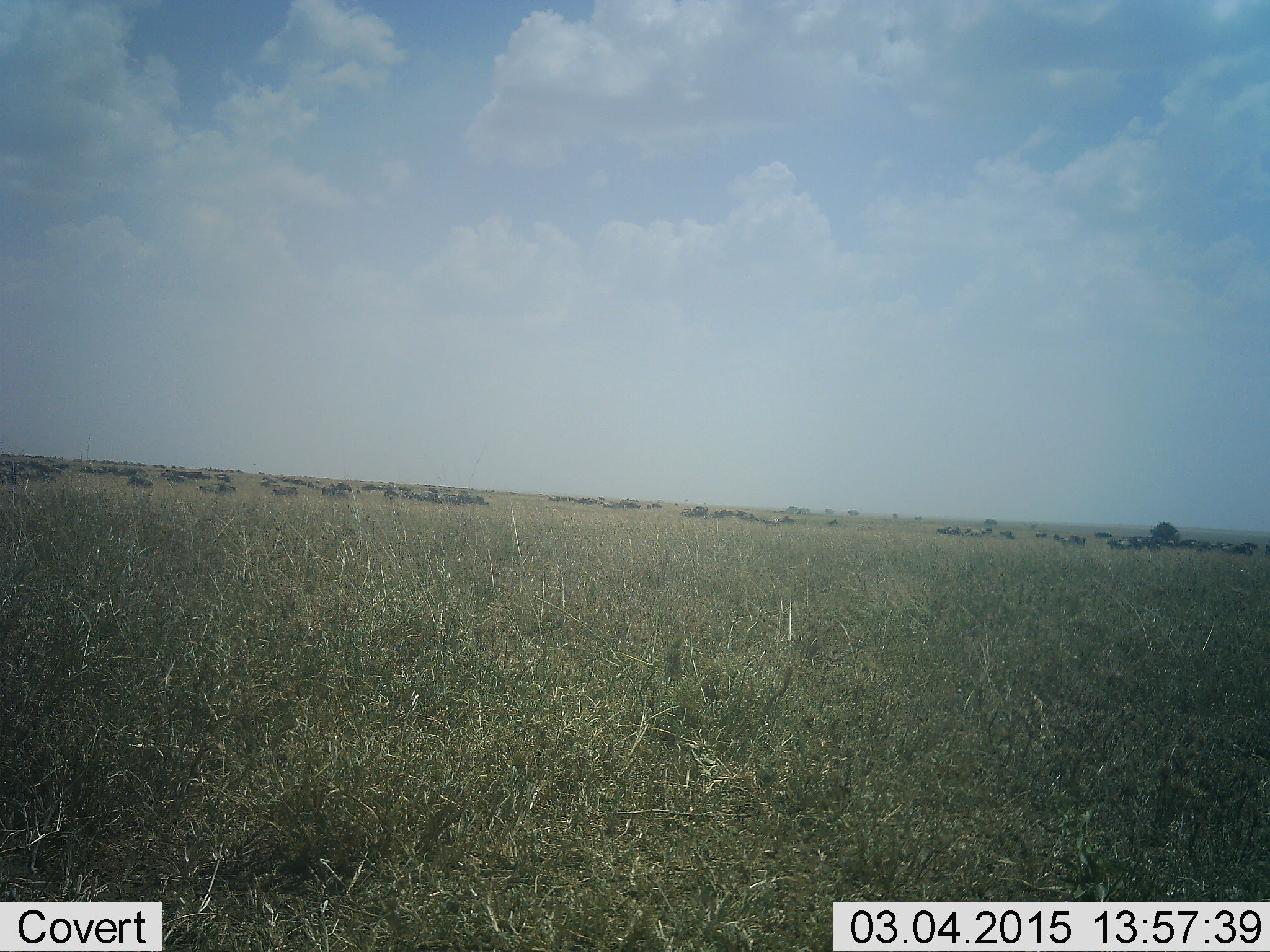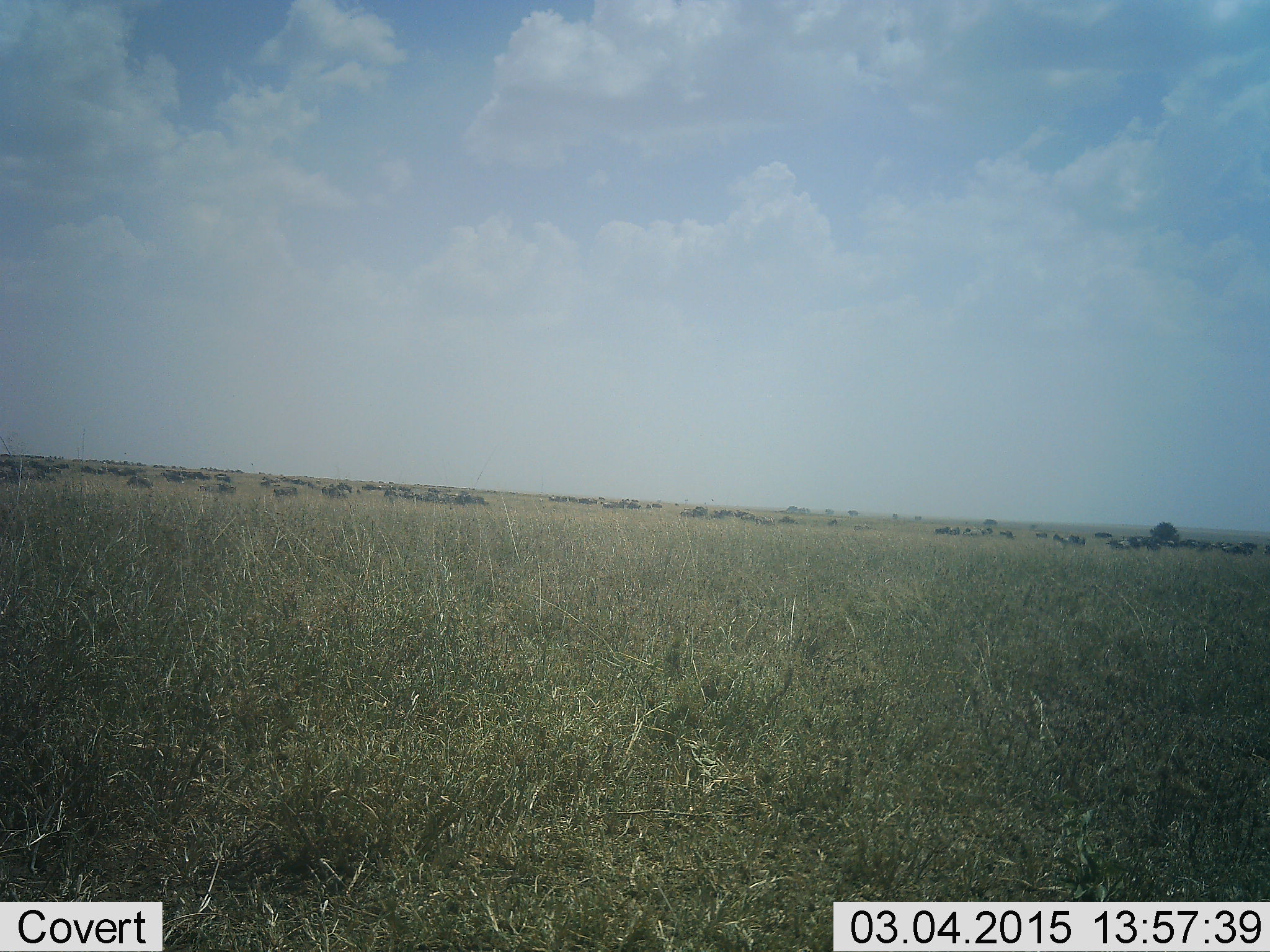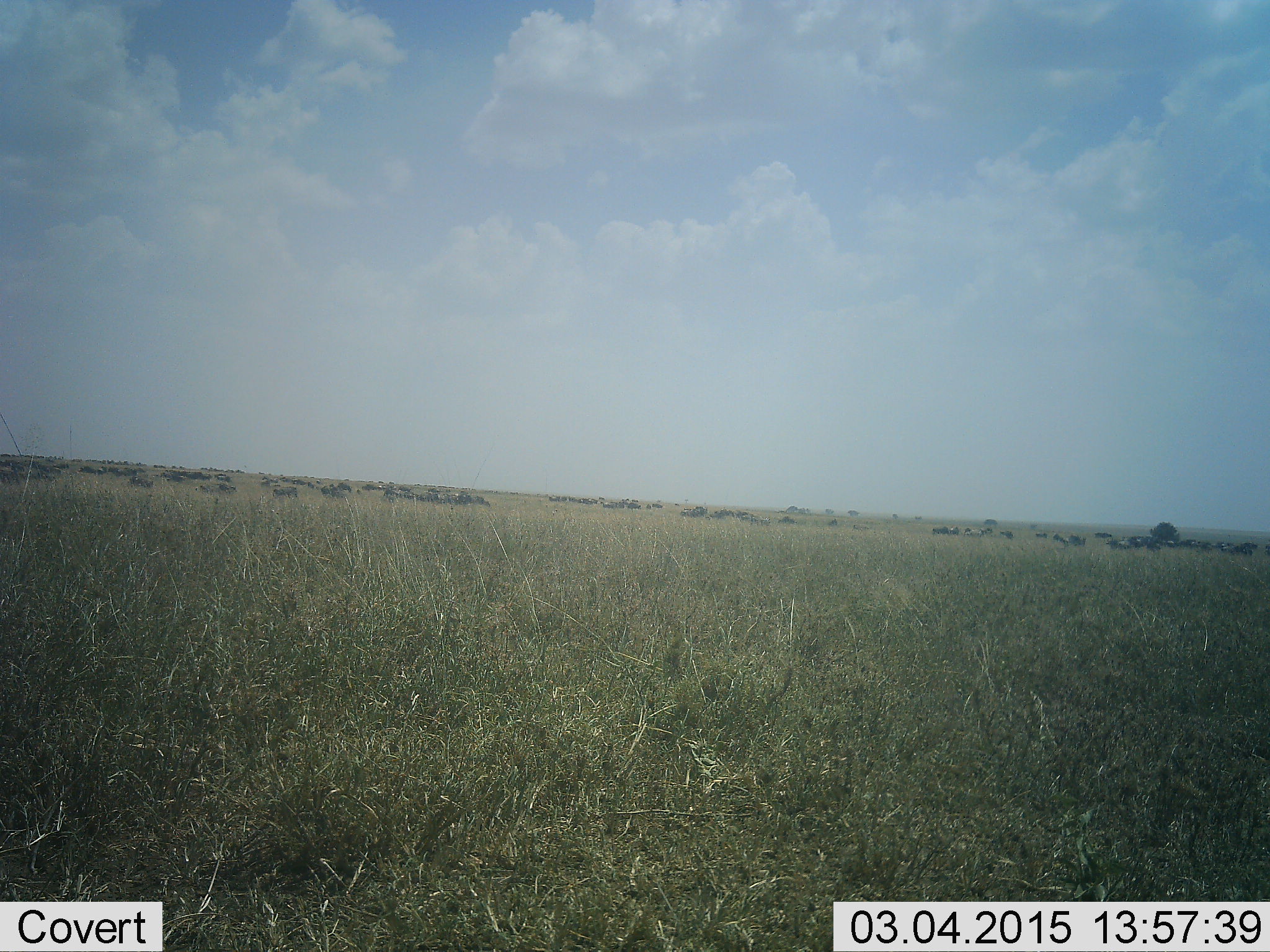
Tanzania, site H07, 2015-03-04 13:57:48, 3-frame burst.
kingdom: Animalia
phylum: Chordata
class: Mammalia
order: Artiodactyla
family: Bovidae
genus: Connochaetes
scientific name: Connochaetes taurinus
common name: blue wildebeest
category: wildebeest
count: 51+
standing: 90%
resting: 20%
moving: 50%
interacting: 10%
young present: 0%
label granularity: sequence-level